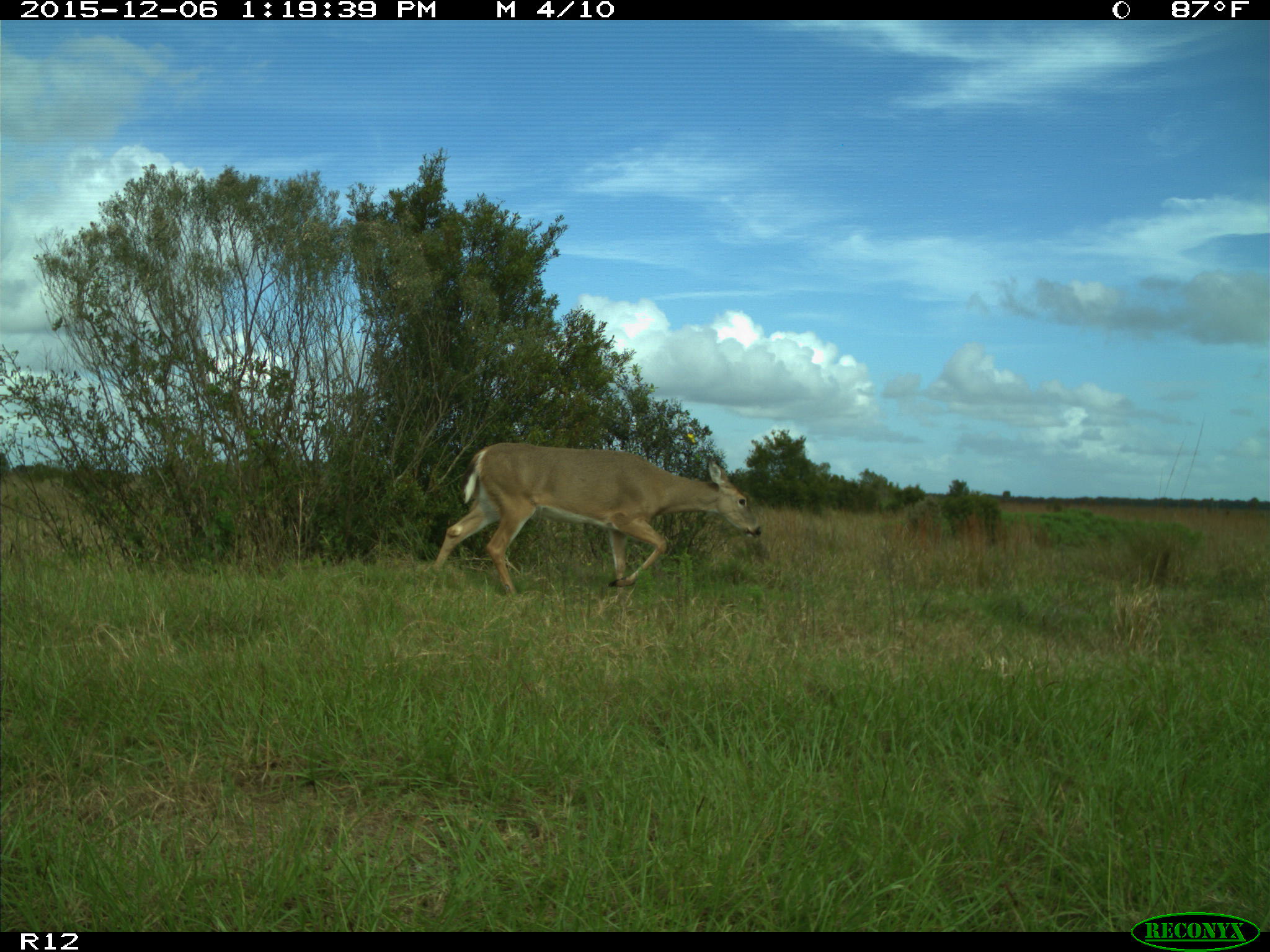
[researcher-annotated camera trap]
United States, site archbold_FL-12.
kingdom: Animalia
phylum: Chordata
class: Mammalia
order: Artiodactyla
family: Cervidae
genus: Odocoileus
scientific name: Odocoileus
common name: deer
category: unidentified deer